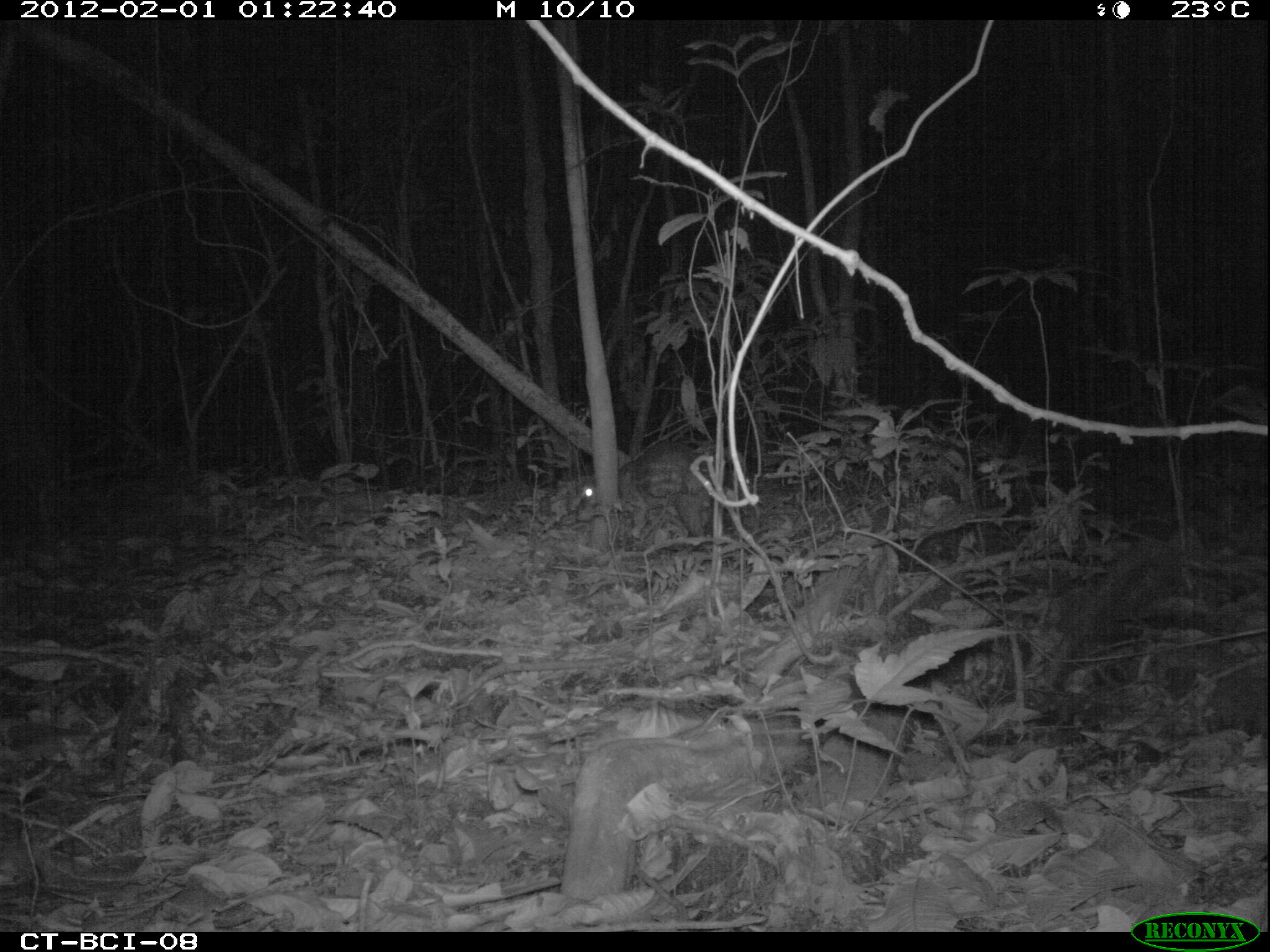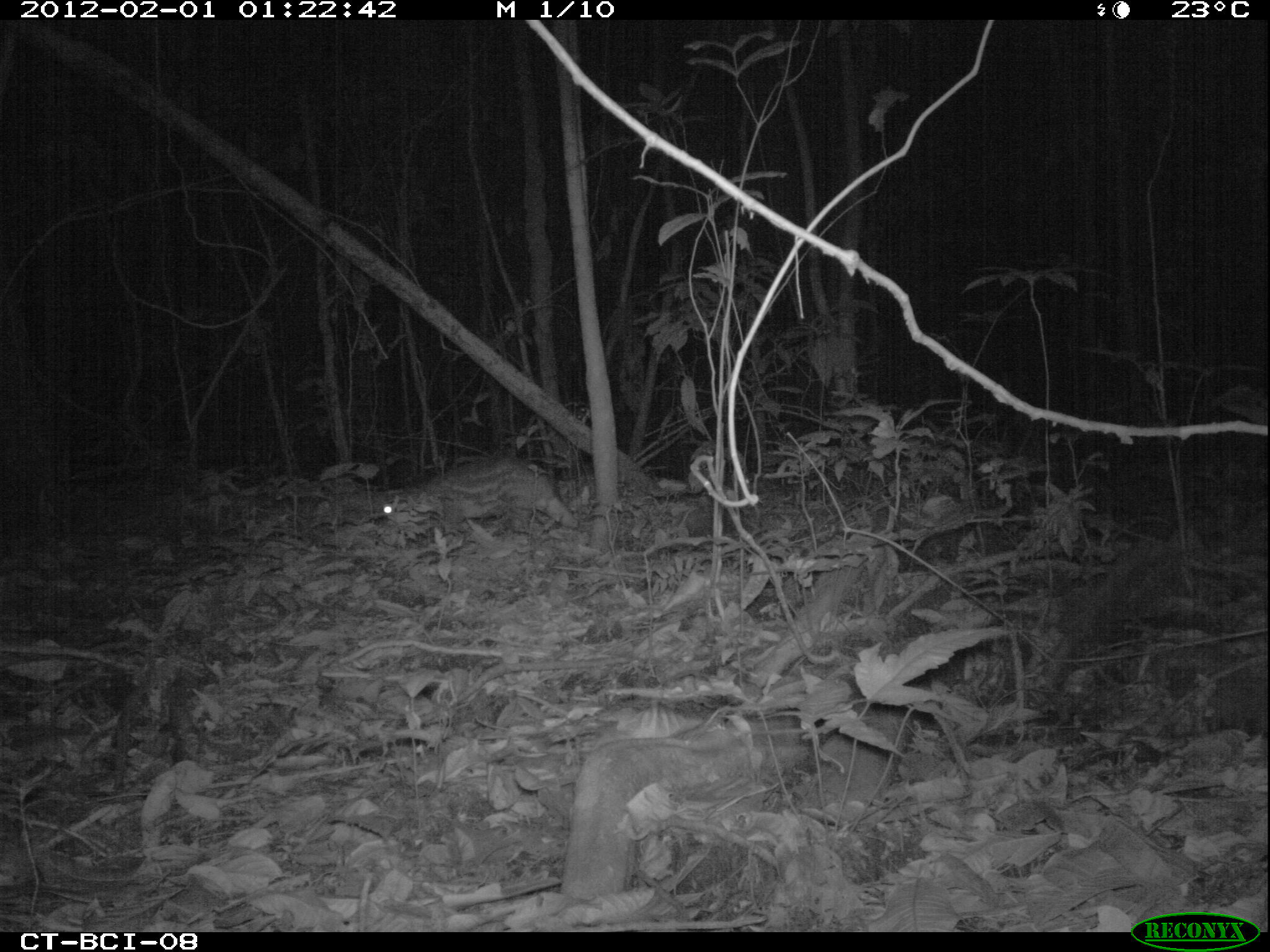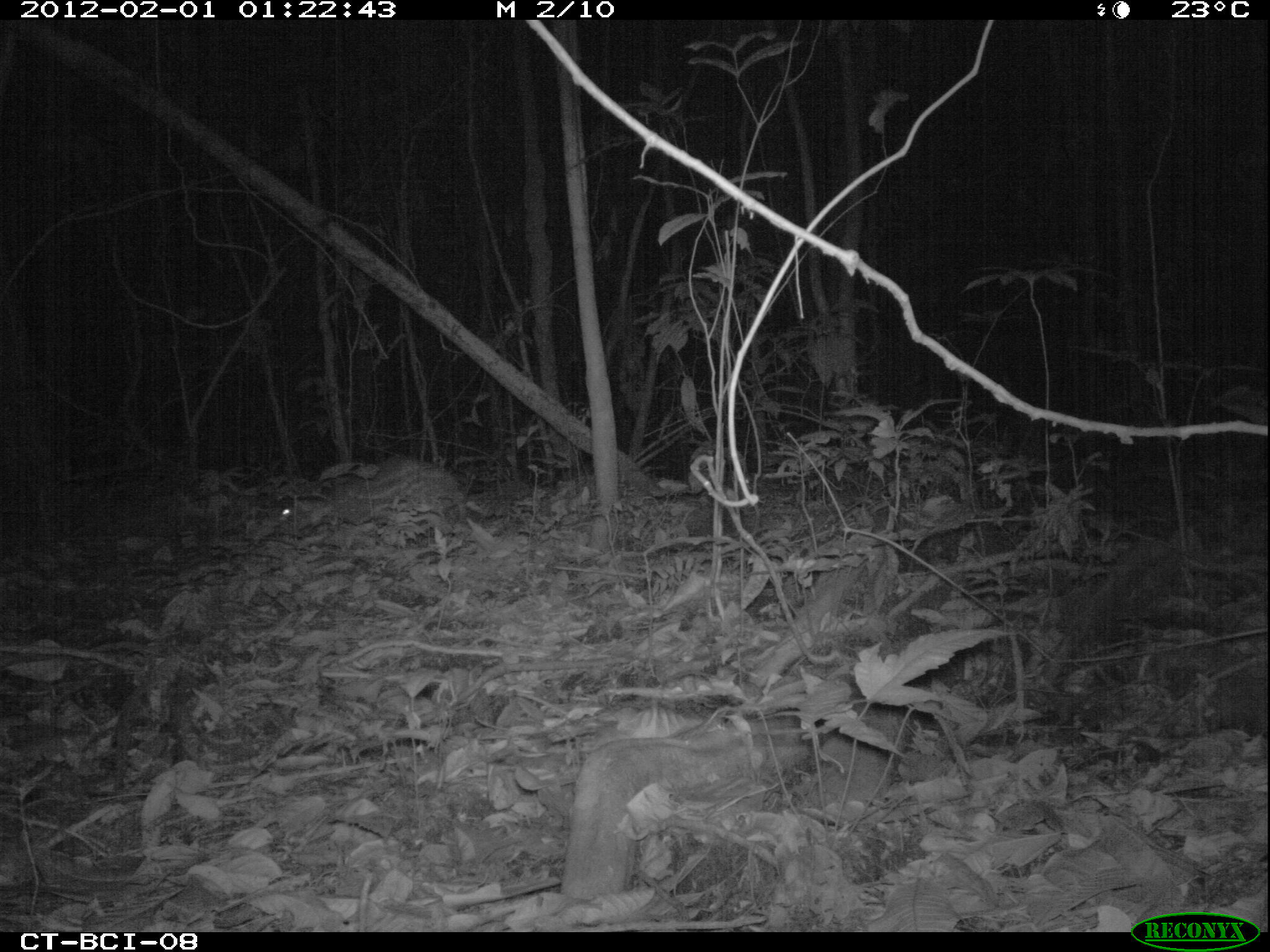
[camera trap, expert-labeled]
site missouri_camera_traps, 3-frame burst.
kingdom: Animalia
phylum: Chordata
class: Mammalia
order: Rodentia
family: Cuniculidae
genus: Cuniculus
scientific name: Cuniculus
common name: paca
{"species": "paca (Cuniculus)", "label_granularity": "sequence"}